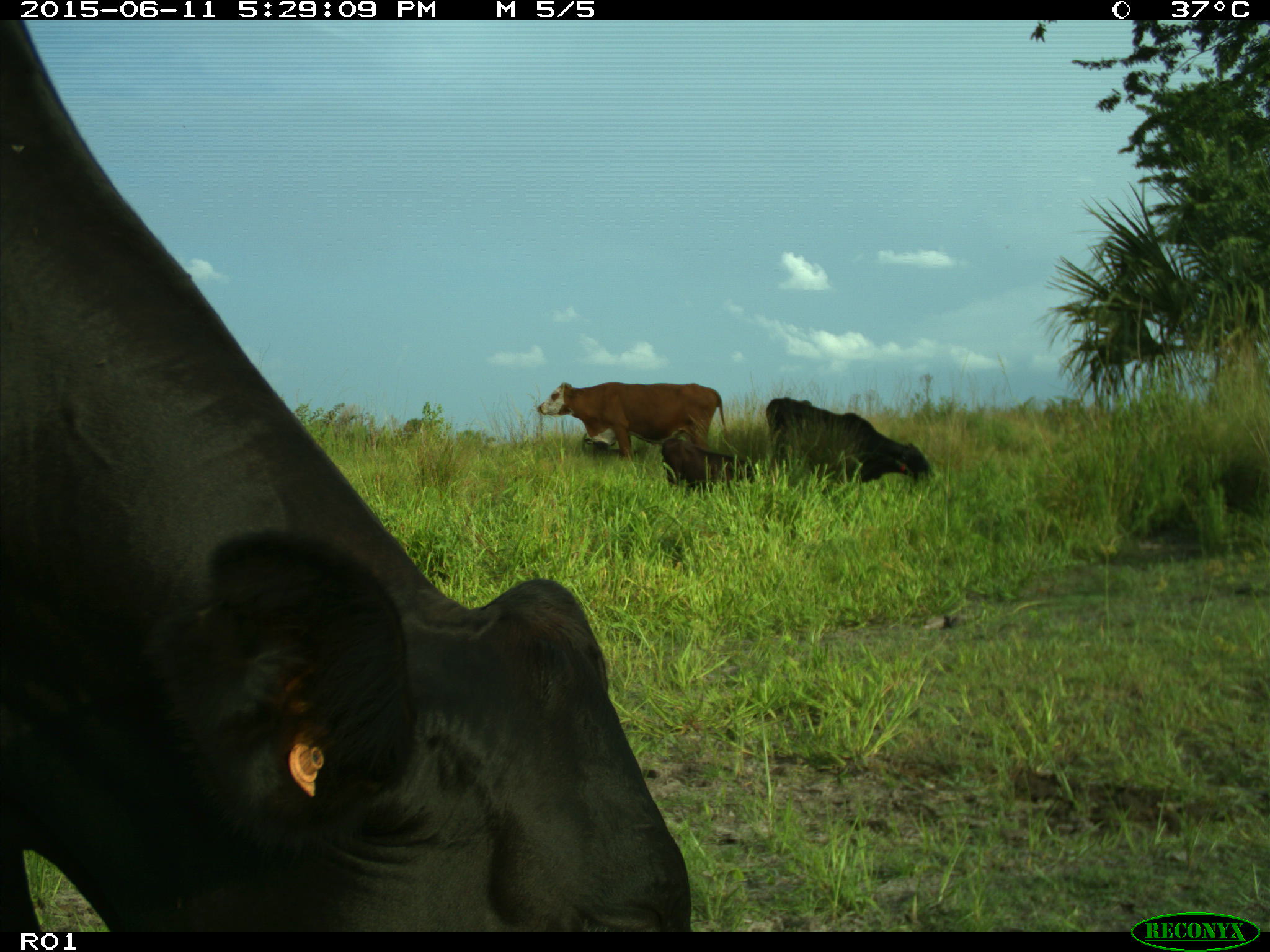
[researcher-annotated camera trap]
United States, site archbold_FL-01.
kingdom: Animalia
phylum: Chordata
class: Mammalia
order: Artiodactyla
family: Bovidae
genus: Bos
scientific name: Bos taurus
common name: domestic cow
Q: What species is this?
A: Bos taurus (domestic cow).